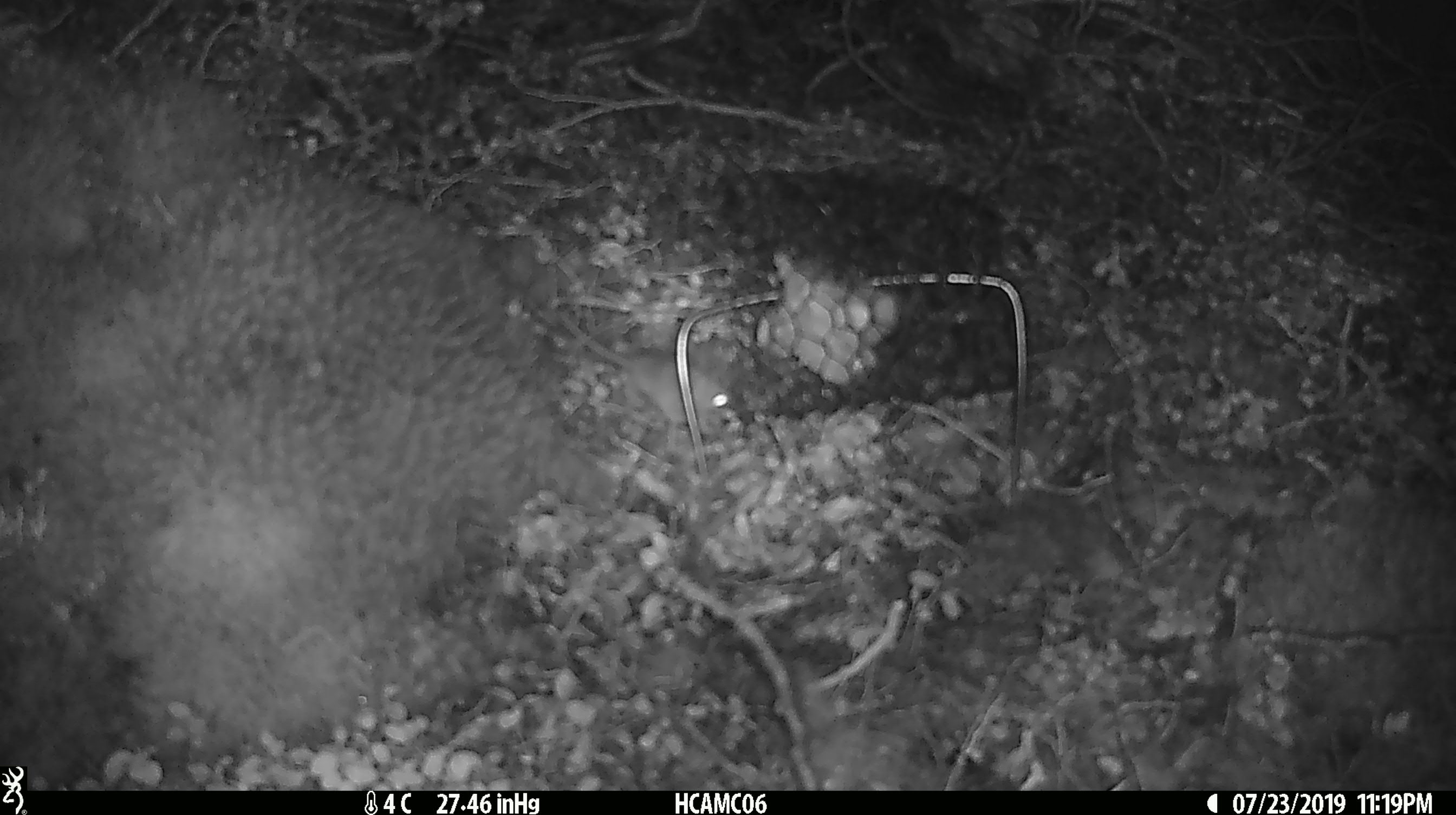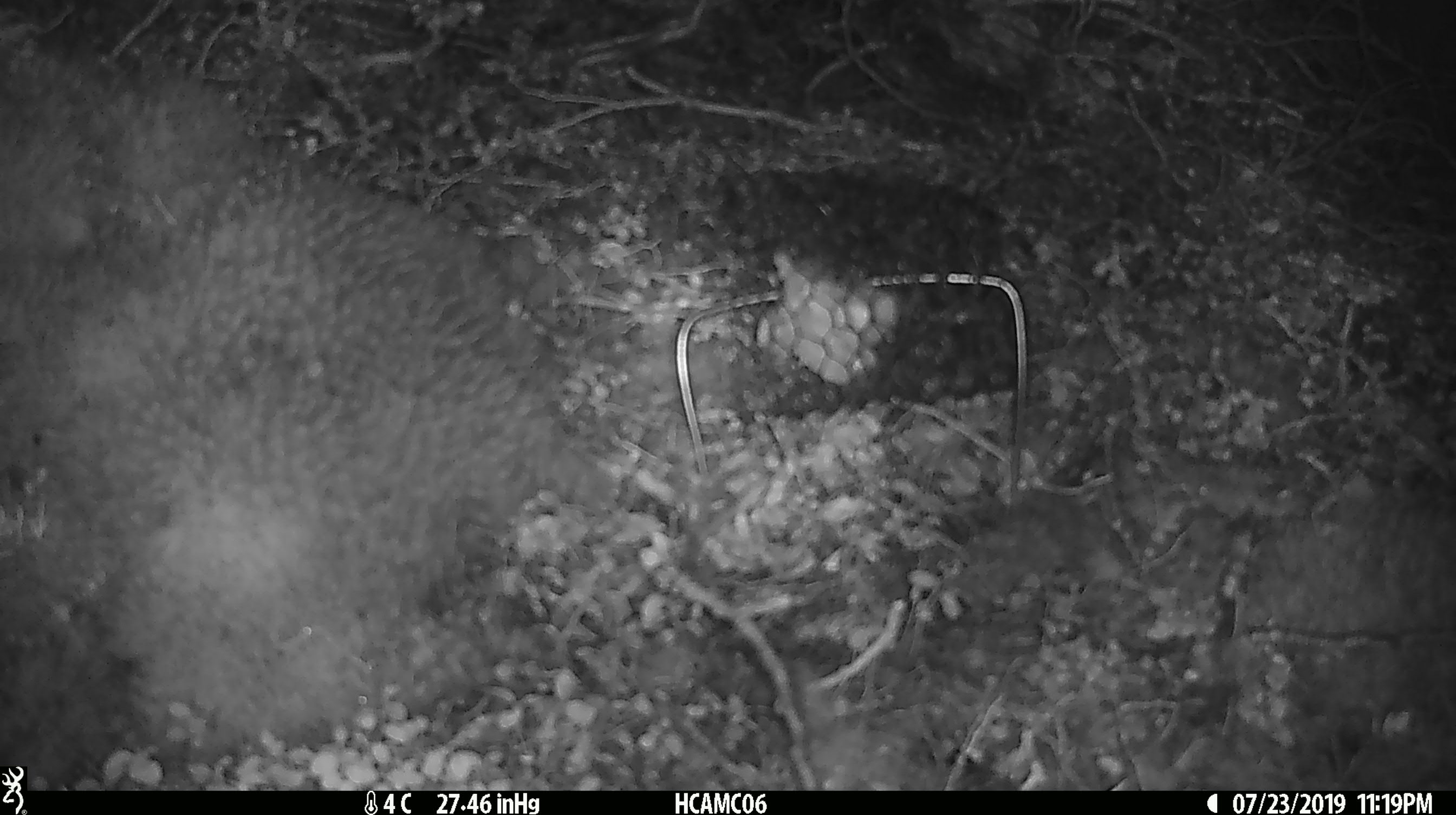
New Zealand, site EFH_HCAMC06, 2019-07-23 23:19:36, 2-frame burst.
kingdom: Animalia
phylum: Chordata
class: Mammalia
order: Rodentia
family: Muridae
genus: Mus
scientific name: Mus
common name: mouse